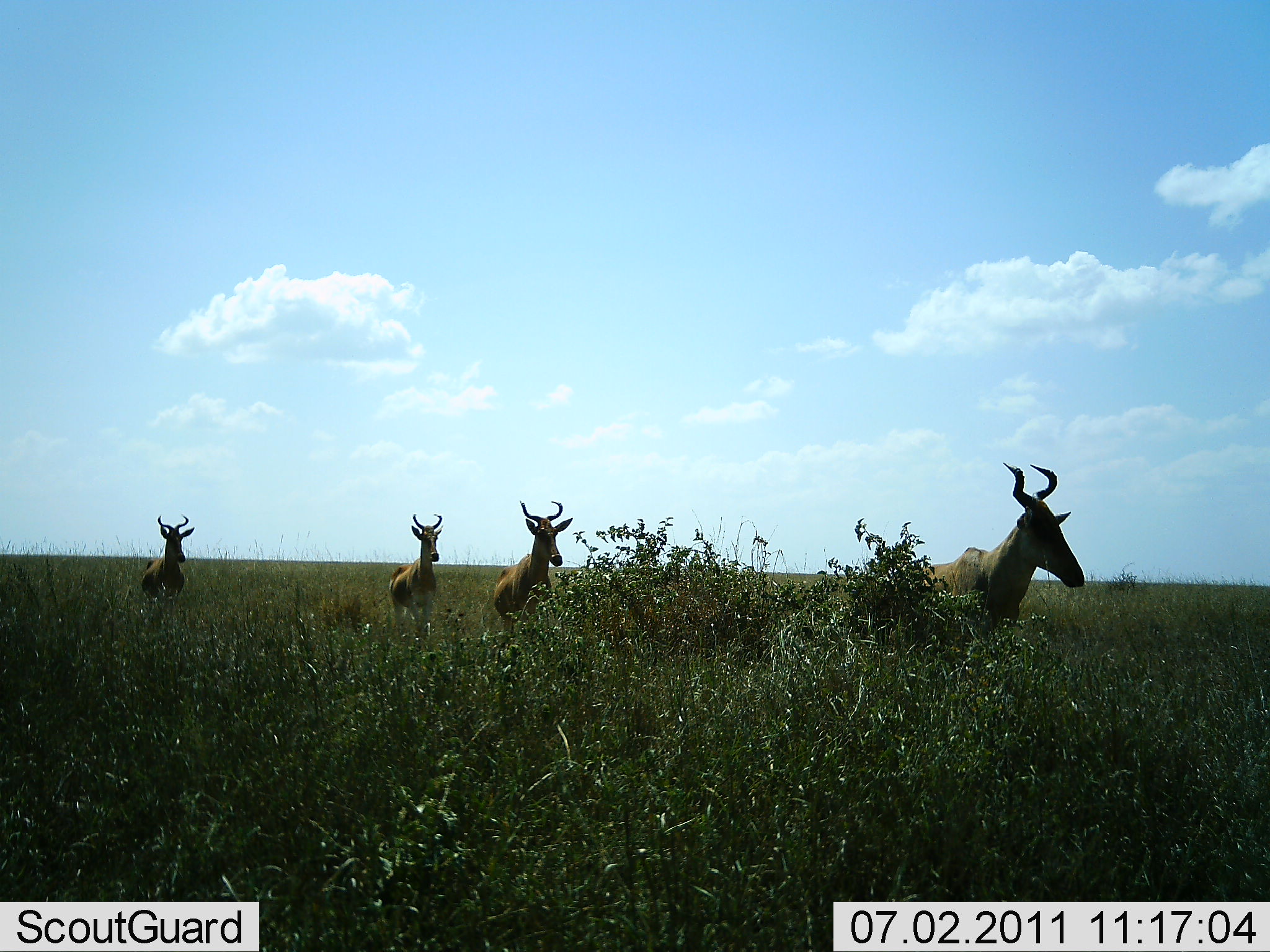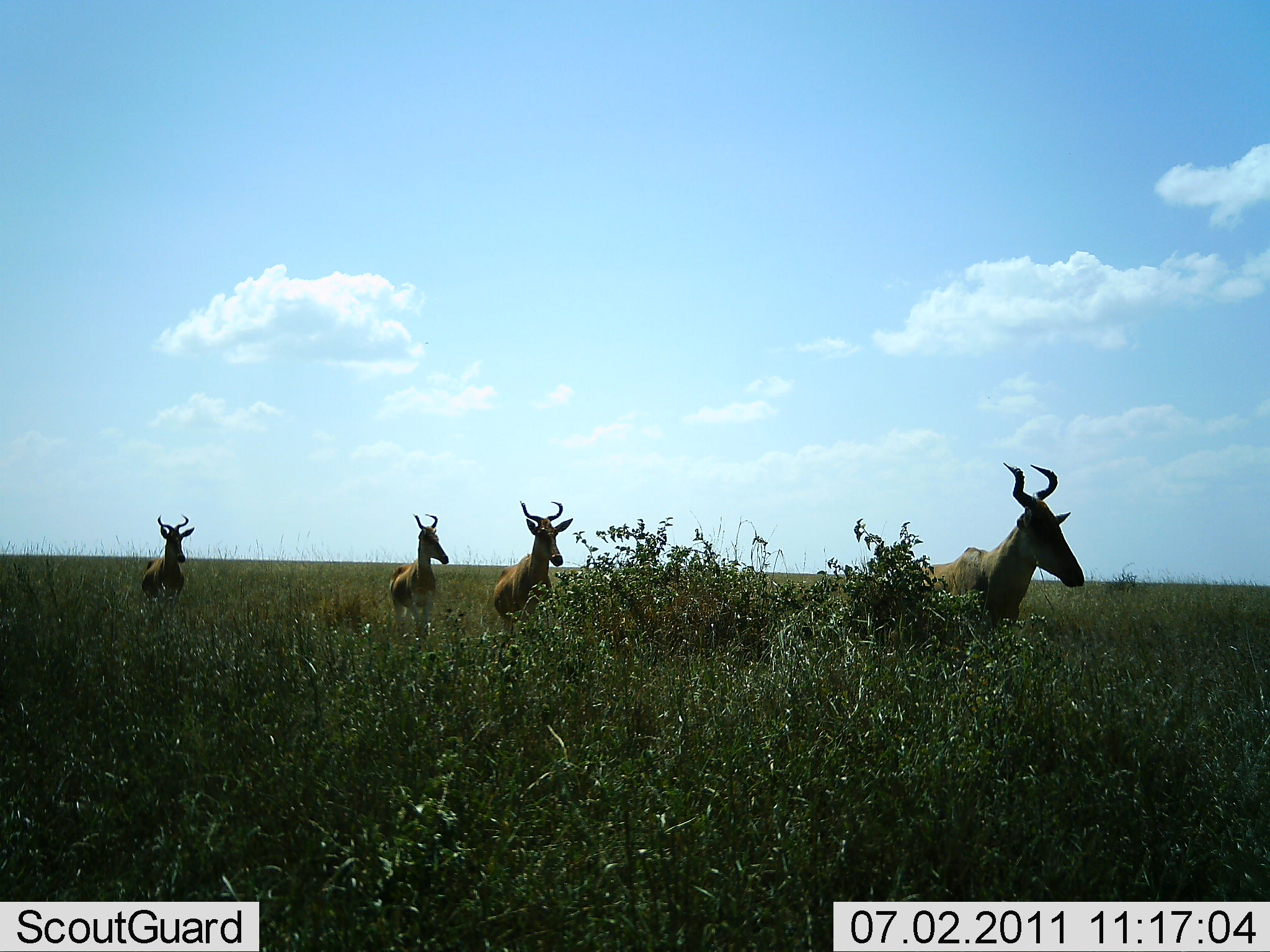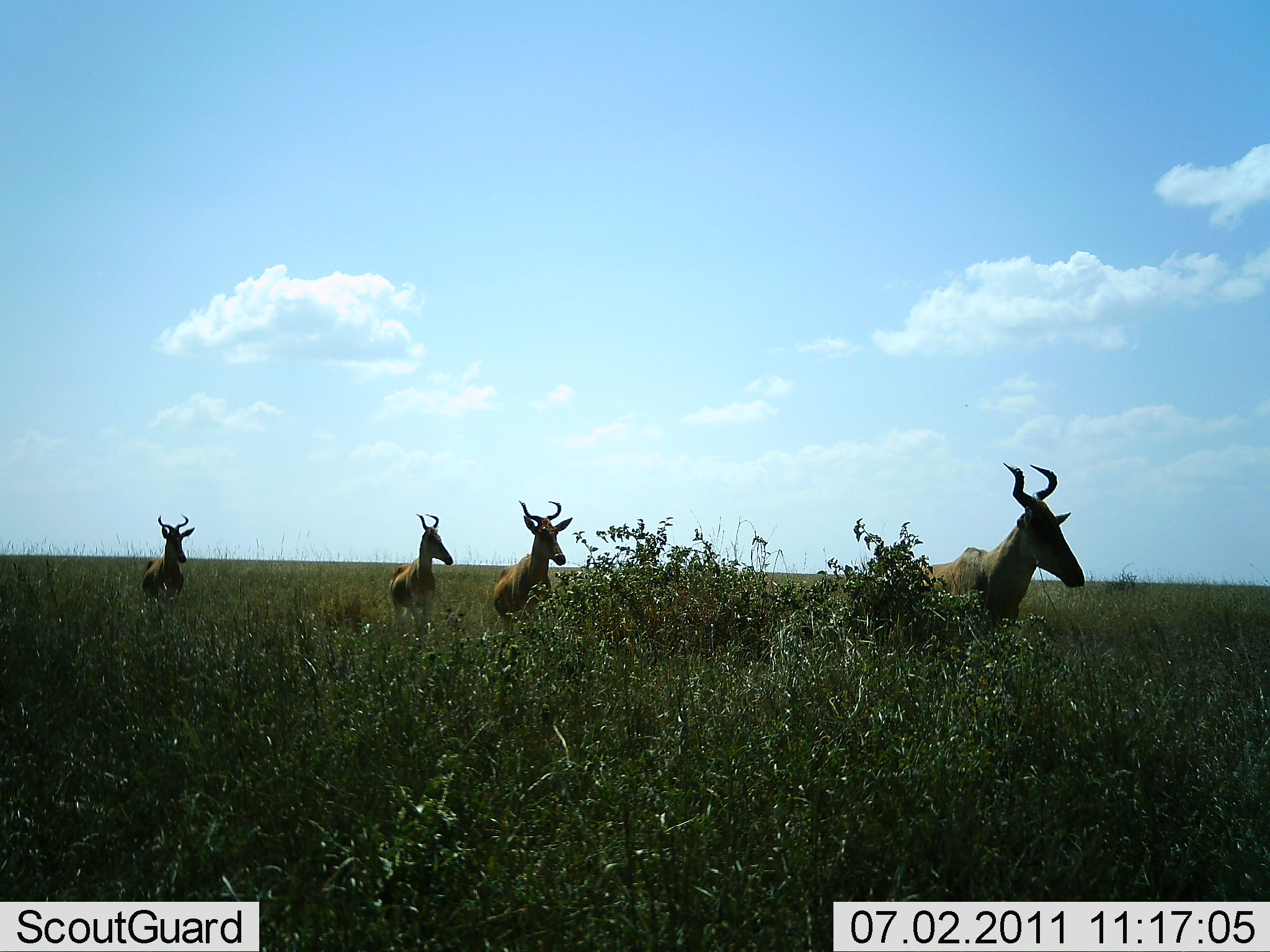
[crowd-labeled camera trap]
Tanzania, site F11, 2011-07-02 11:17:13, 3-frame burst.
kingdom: Animalia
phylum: Chordata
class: Mammalia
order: Artiodactyla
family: Bovidae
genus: Alcelaphus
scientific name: Alcelaphus buselaphus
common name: hartebeest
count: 4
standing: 70%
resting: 0%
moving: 30%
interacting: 0%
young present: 0%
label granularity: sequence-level